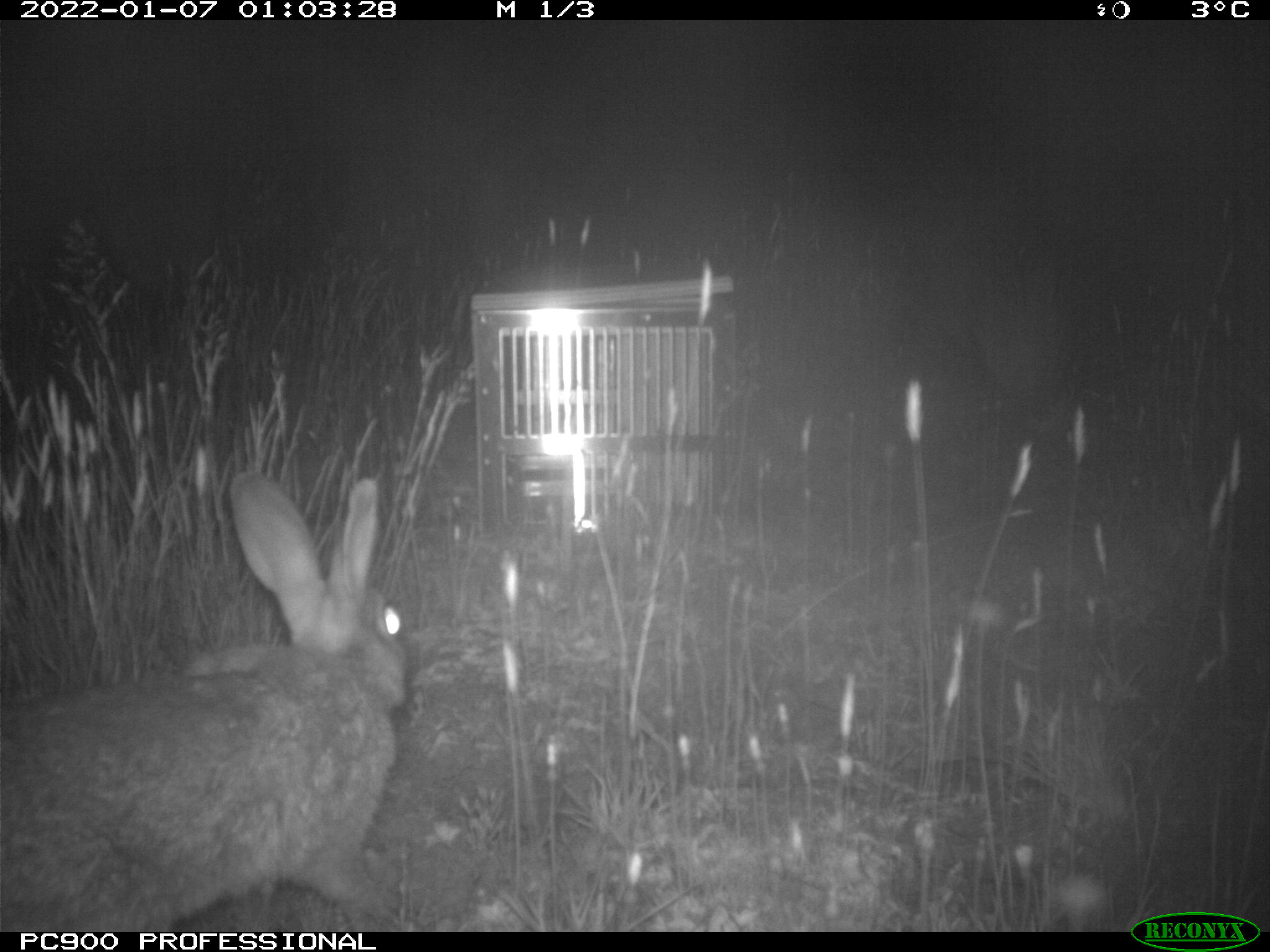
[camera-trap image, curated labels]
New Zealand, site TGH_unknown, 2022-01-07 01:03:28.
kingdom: Animalia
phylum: Chordata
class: Mammalia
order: Lagomorpha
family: Leporidae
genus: Oryctolagus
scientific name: Oryctolagus cuniculus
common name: european rabbit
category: rabbit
Rabbit (european rabbit) (Oryctolagus cuniculus).